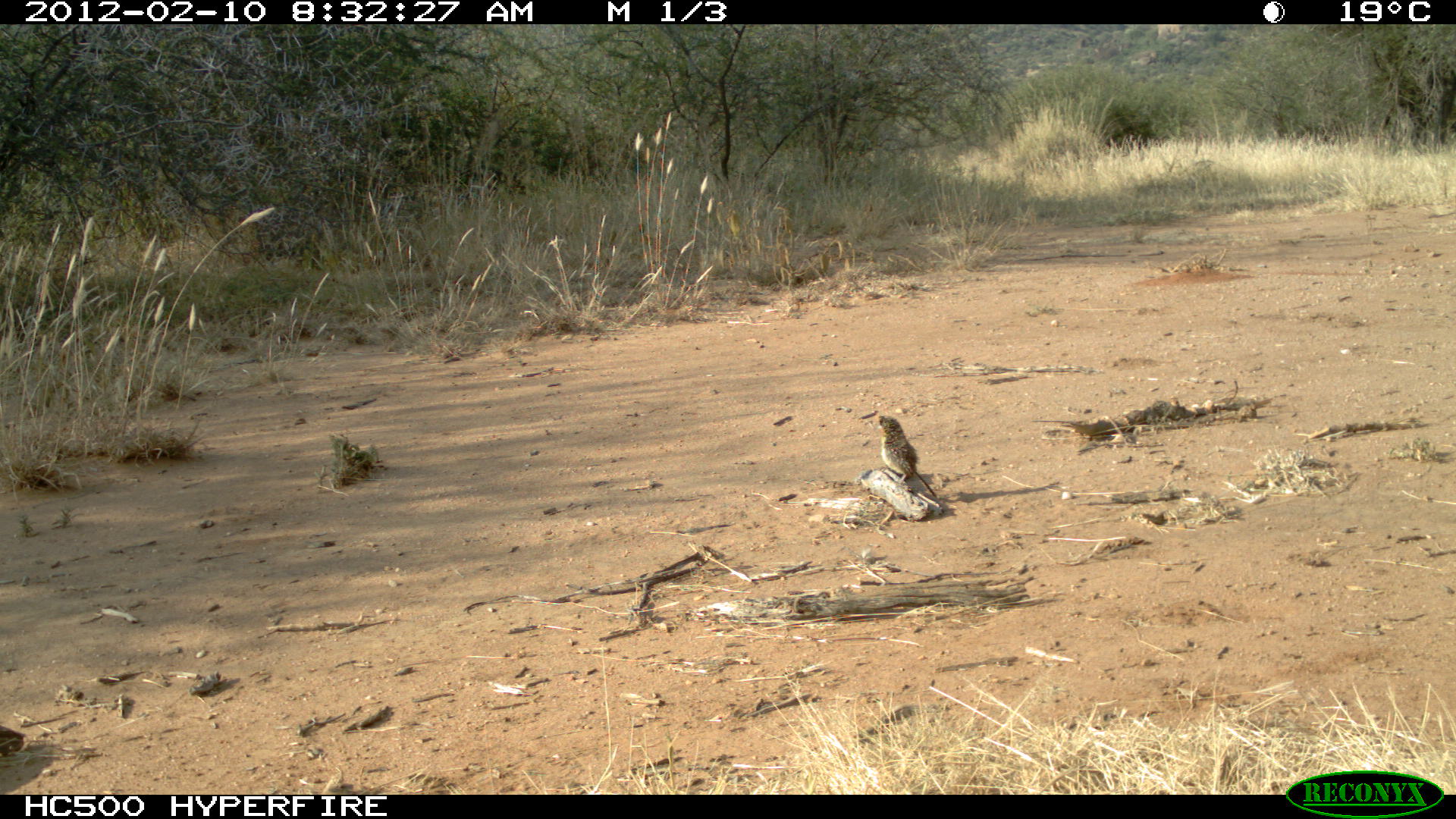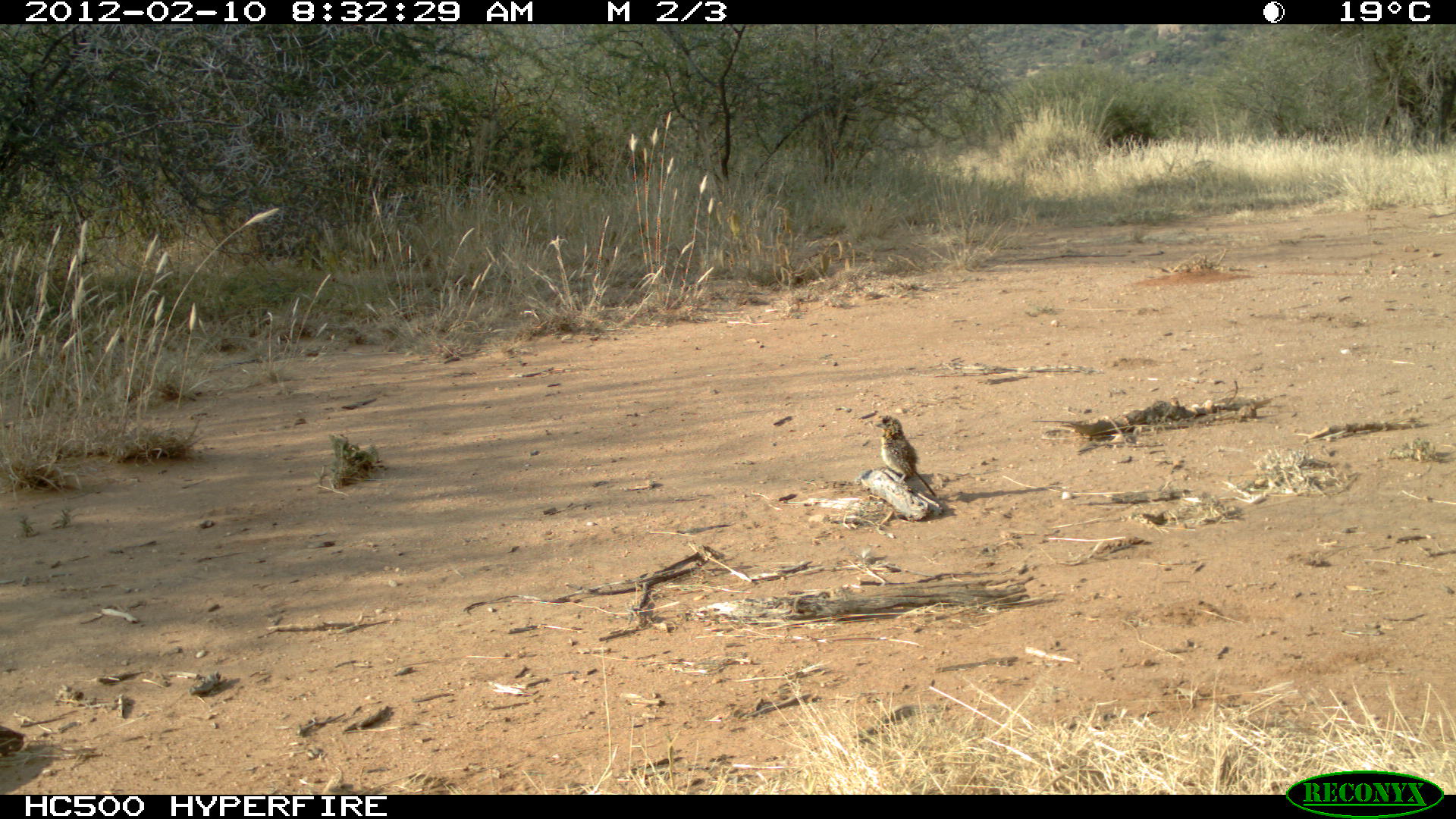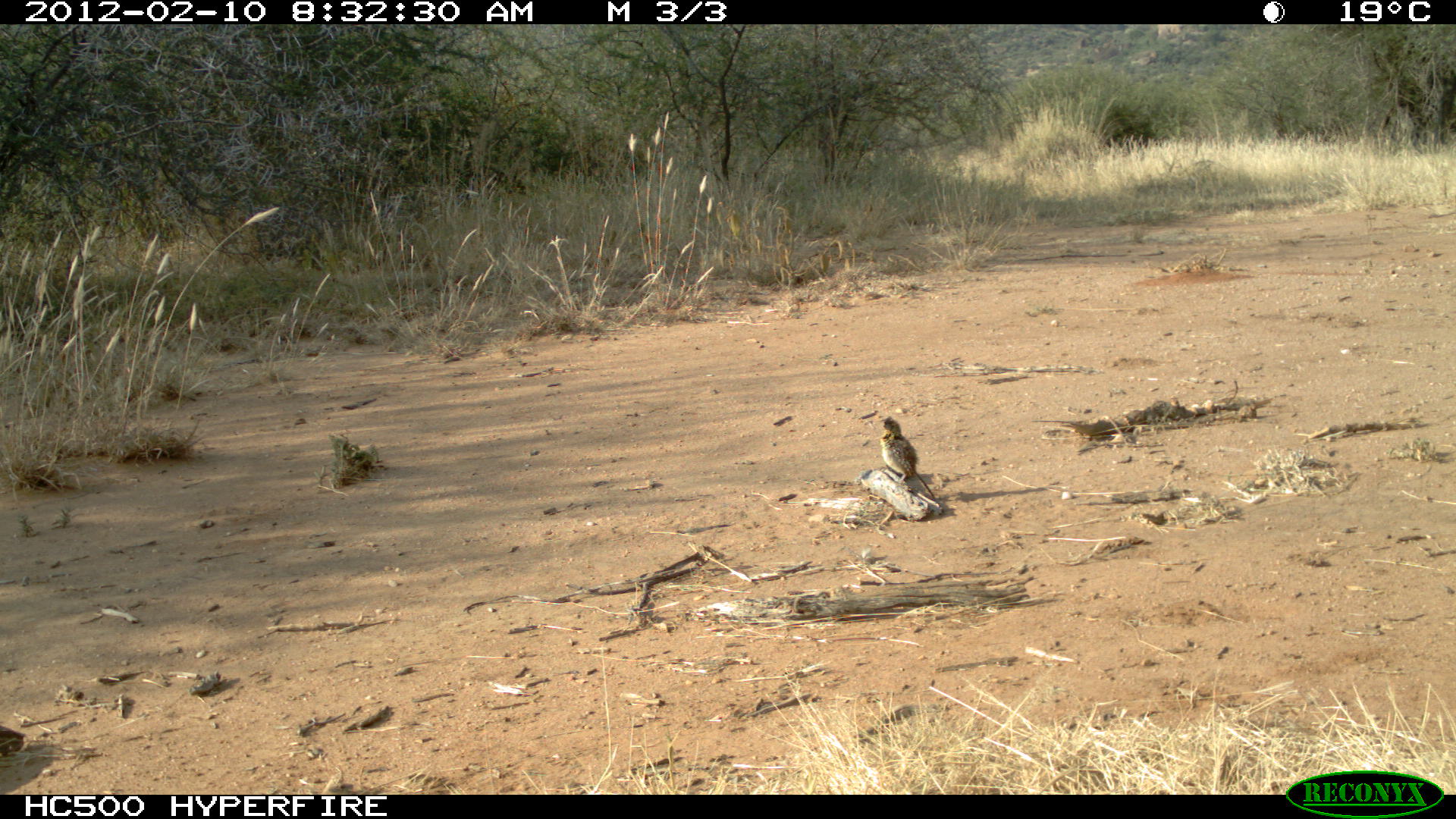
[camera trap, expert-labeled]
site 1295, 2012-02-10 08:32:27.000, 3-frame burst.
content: unidentified animal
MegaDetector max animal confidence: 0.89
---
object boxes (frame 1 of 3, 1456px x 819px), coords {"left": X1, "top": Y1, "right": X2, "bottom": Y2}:
unknown: {"left": 875, "top": 414, "right": 937, "bottom": 499}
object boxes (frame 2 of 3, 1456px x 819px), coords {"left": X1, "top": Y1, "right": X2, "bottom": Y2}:
unknown: {"left": 866, "top": 414, "right": 938, "bottom": 524}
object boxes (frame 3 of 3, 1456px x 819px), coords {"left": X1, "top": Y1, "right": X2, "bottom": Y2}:
unknown: {"left": 866, "top": 416, "right": 938, "bottom": 501}